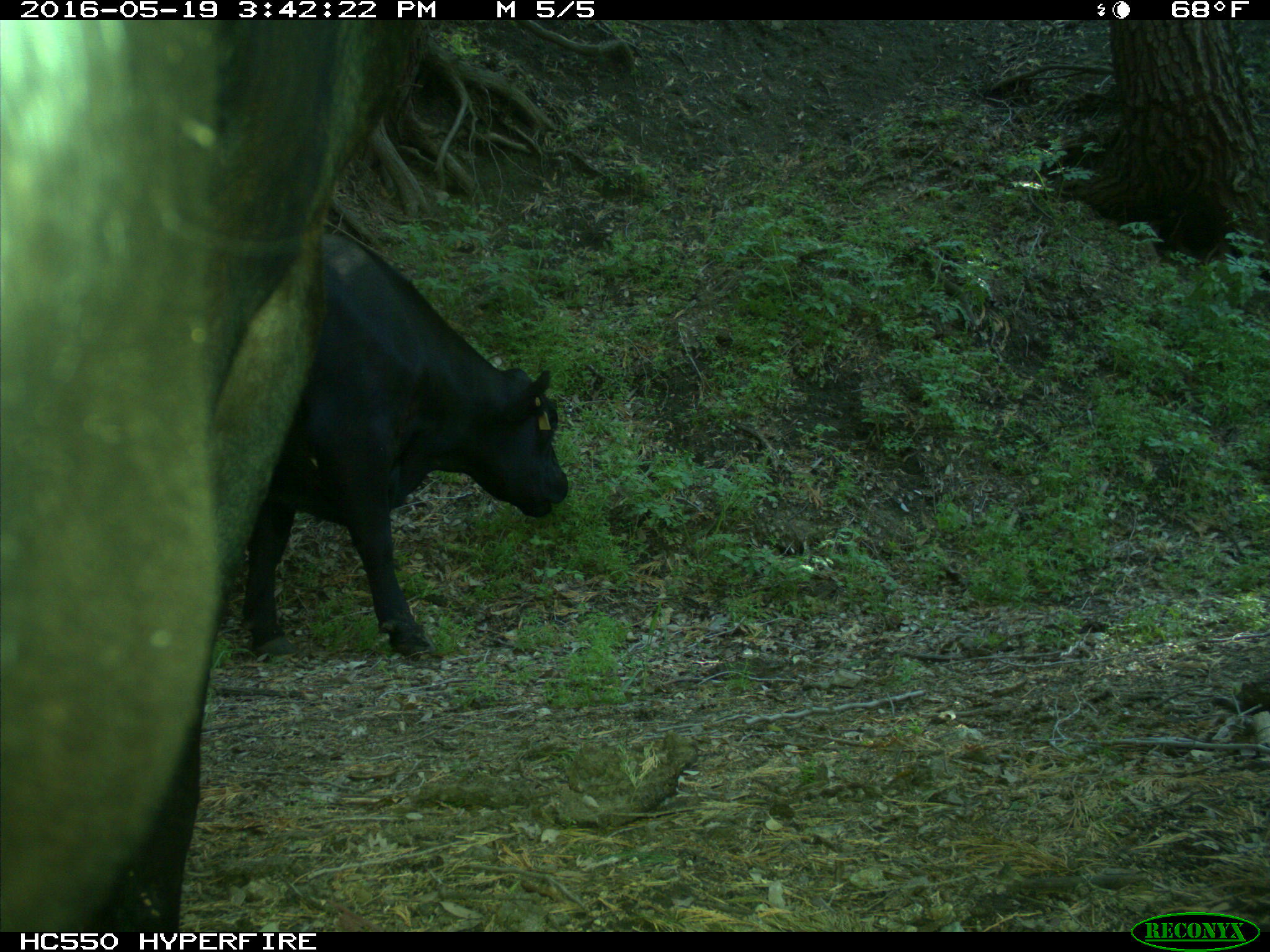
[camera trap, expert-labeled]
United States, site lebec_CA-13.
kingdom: Animalia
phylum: Chordata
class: Mammalia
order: Artiodactyla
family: Bovidae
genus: Bos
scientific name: Bos taurus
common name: domestic cow